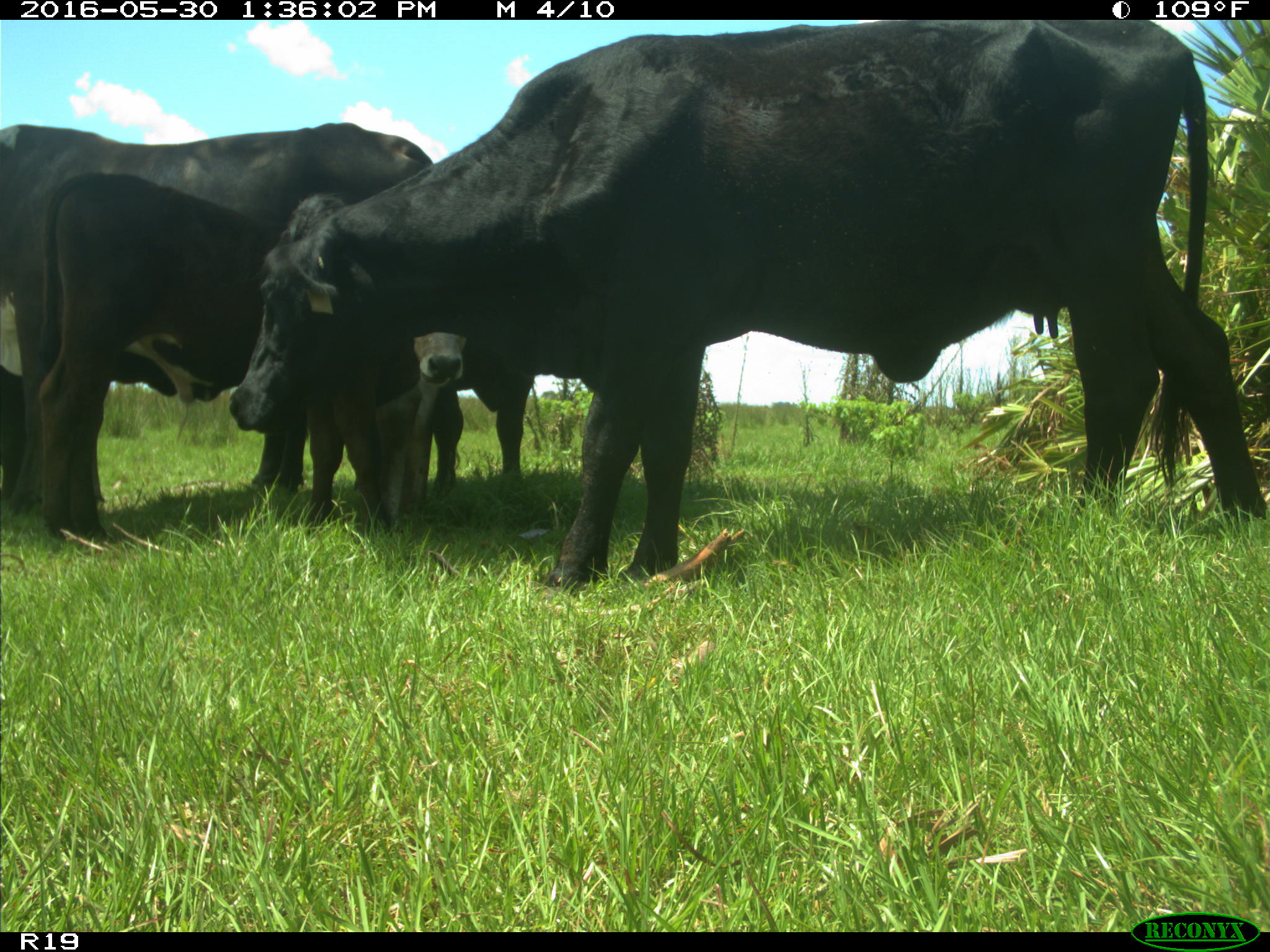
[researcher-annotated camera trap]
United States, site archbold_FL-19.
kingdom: Animalia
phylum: Chordata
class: Mammalia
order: Artiodactyla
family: Bovidae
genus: Bos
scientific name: Bos taurus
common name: domestic cow